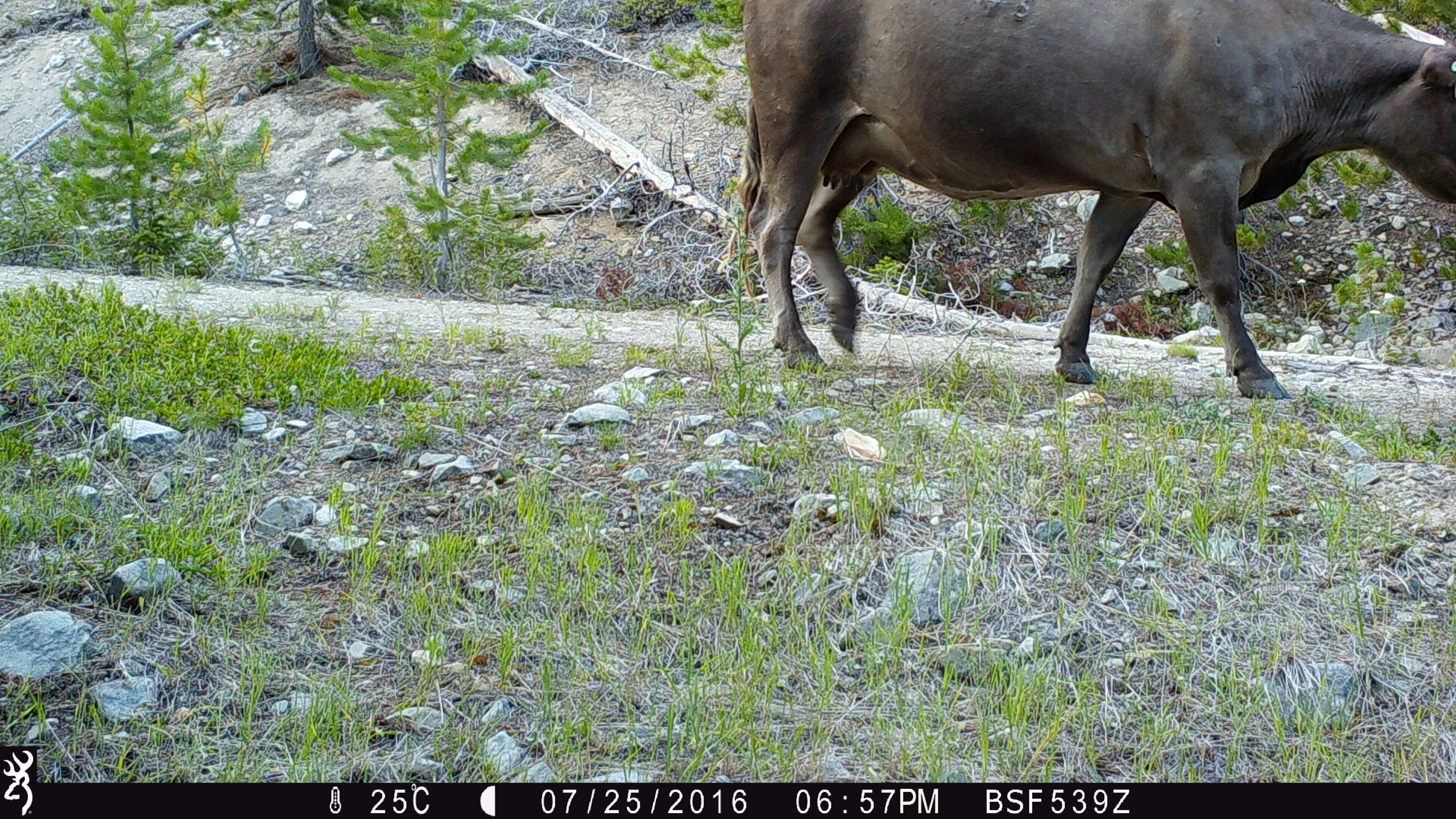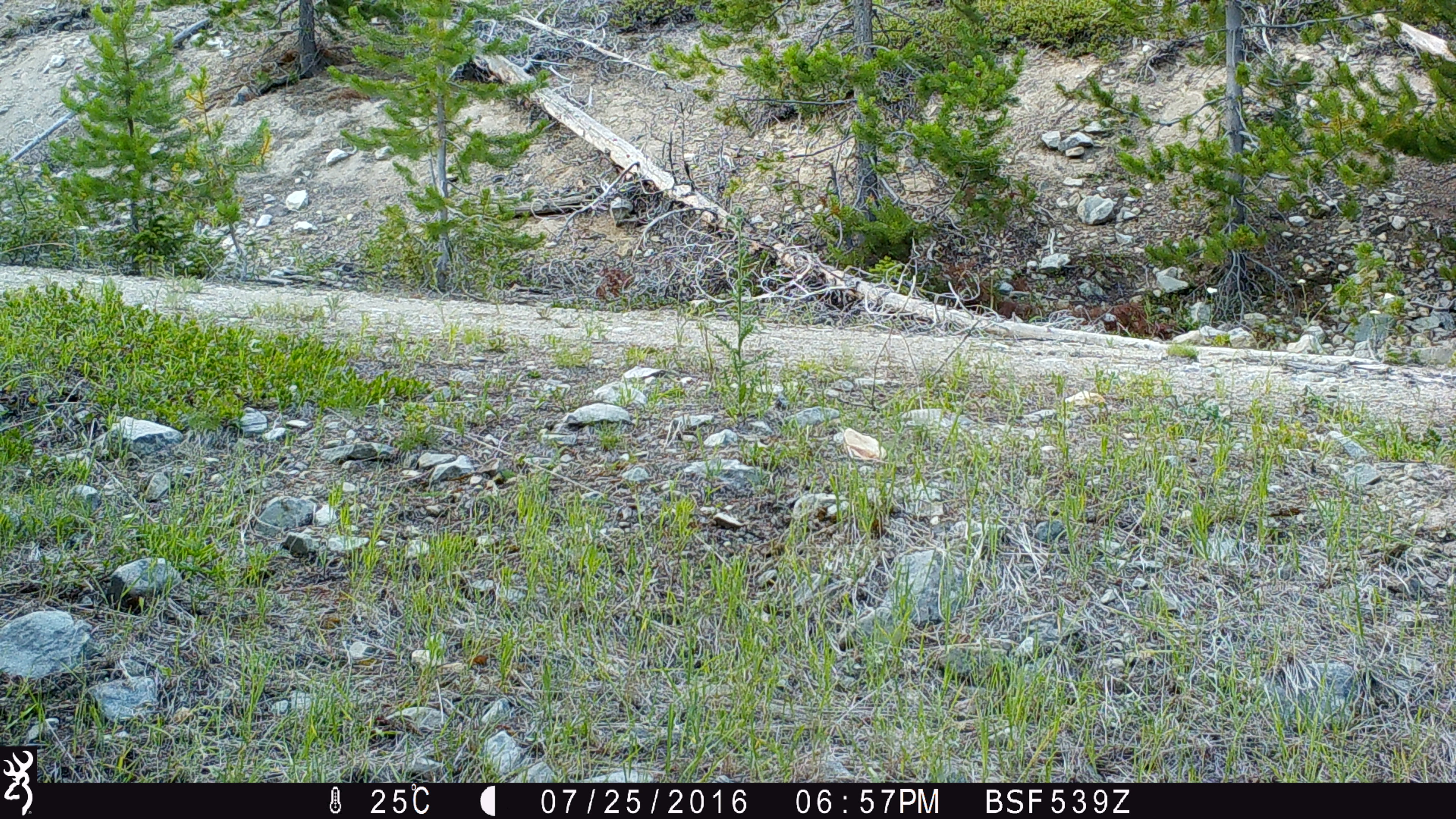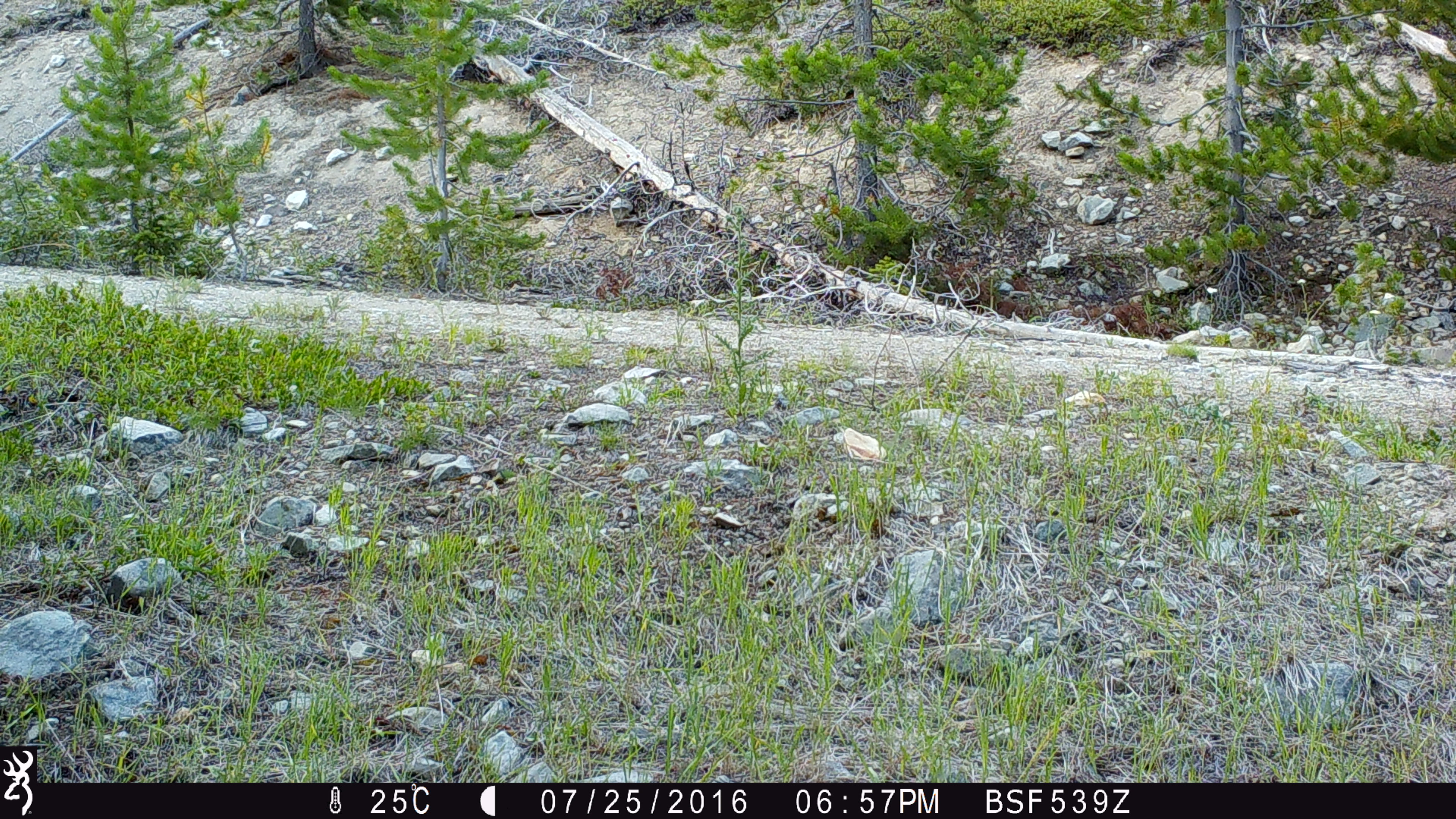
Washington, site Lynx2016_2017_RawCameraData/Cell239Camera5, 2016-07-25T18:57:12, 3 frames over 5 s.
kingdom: Animalia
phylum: Chordata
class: Mammalia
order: Artiodactyla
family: Bovidae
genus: Bos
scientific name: Bos taurus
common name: domestic cattle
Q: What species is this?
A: Domestic cattle (Bos taurus).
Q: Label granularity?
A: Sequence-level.